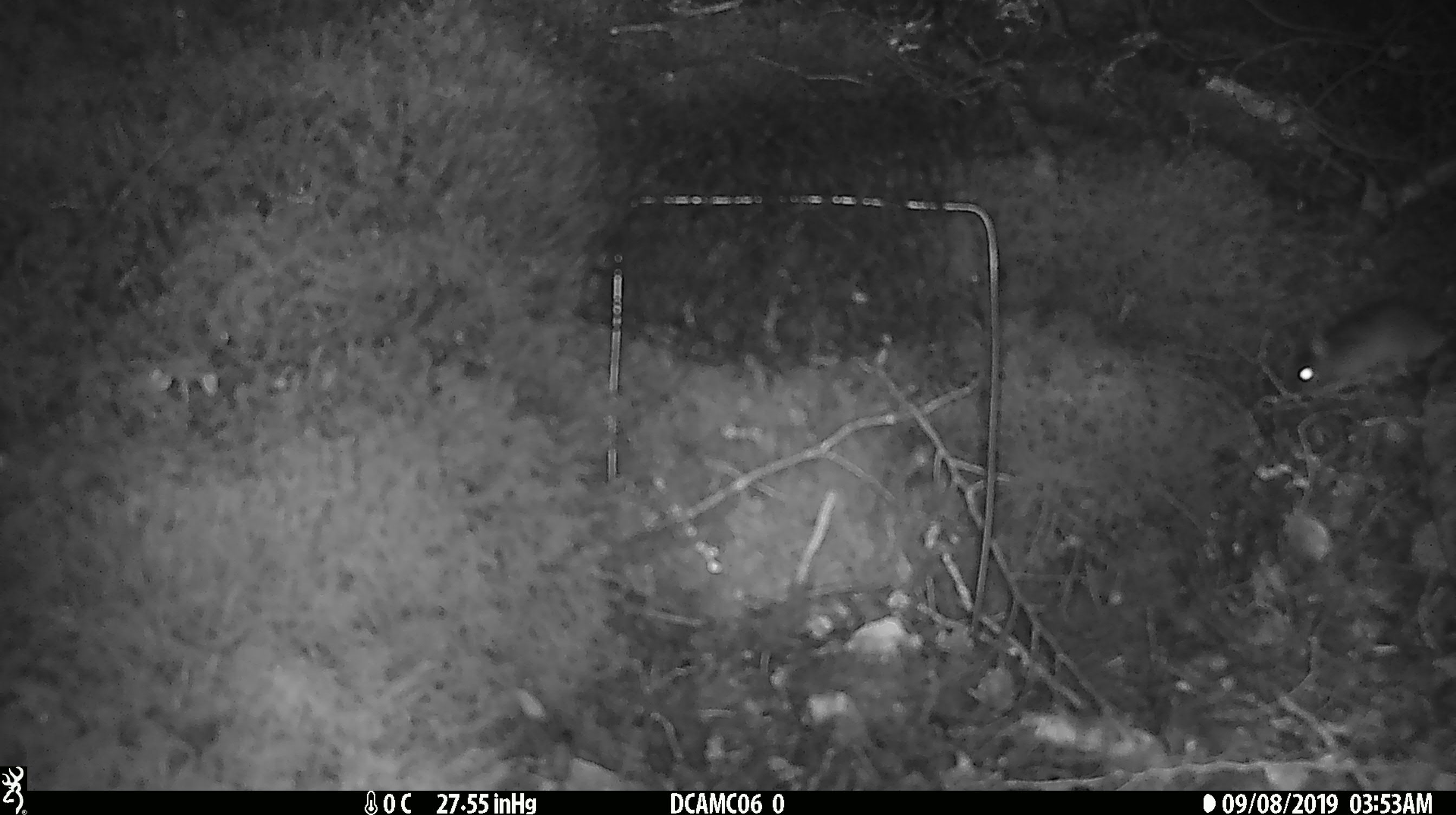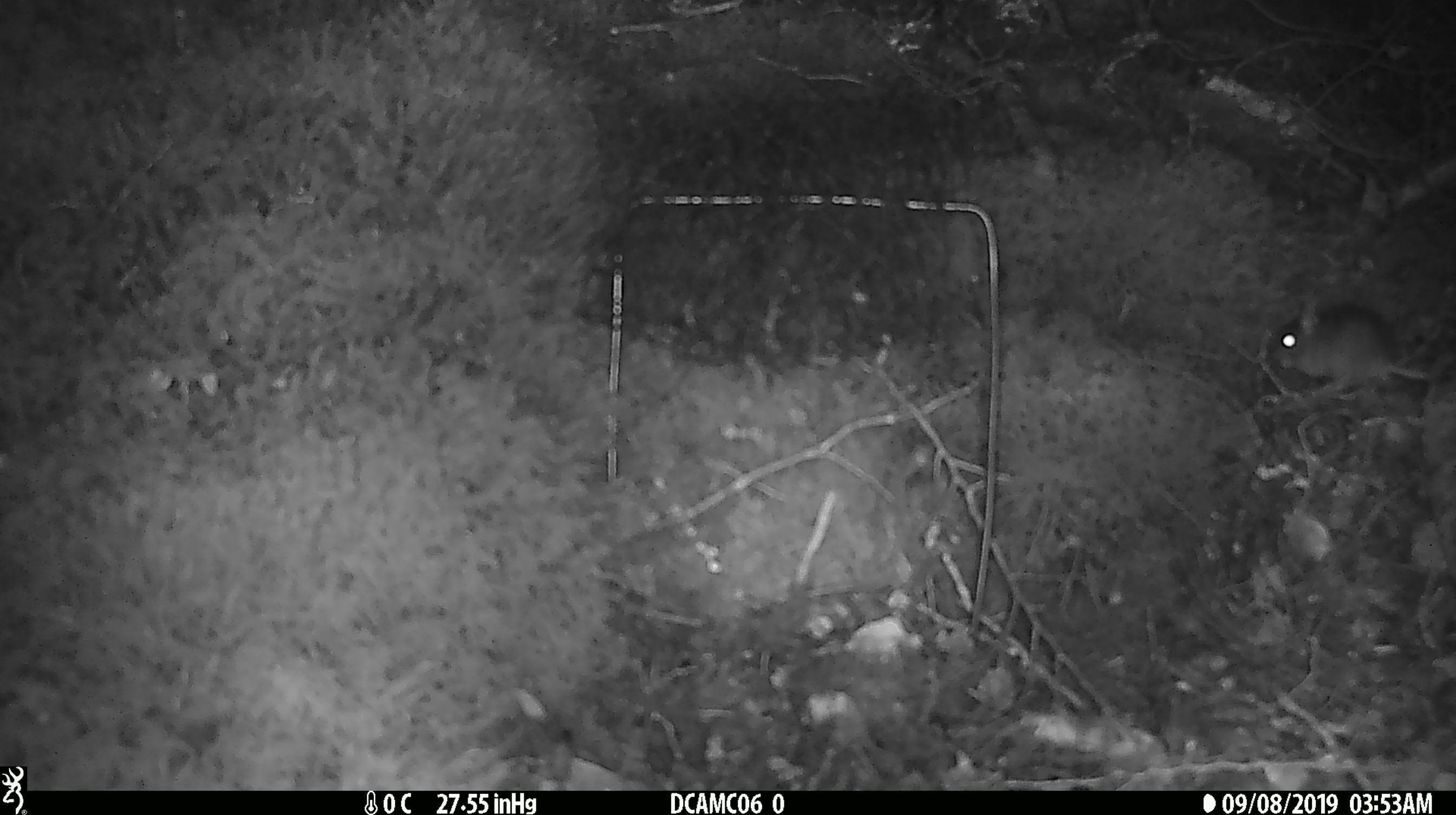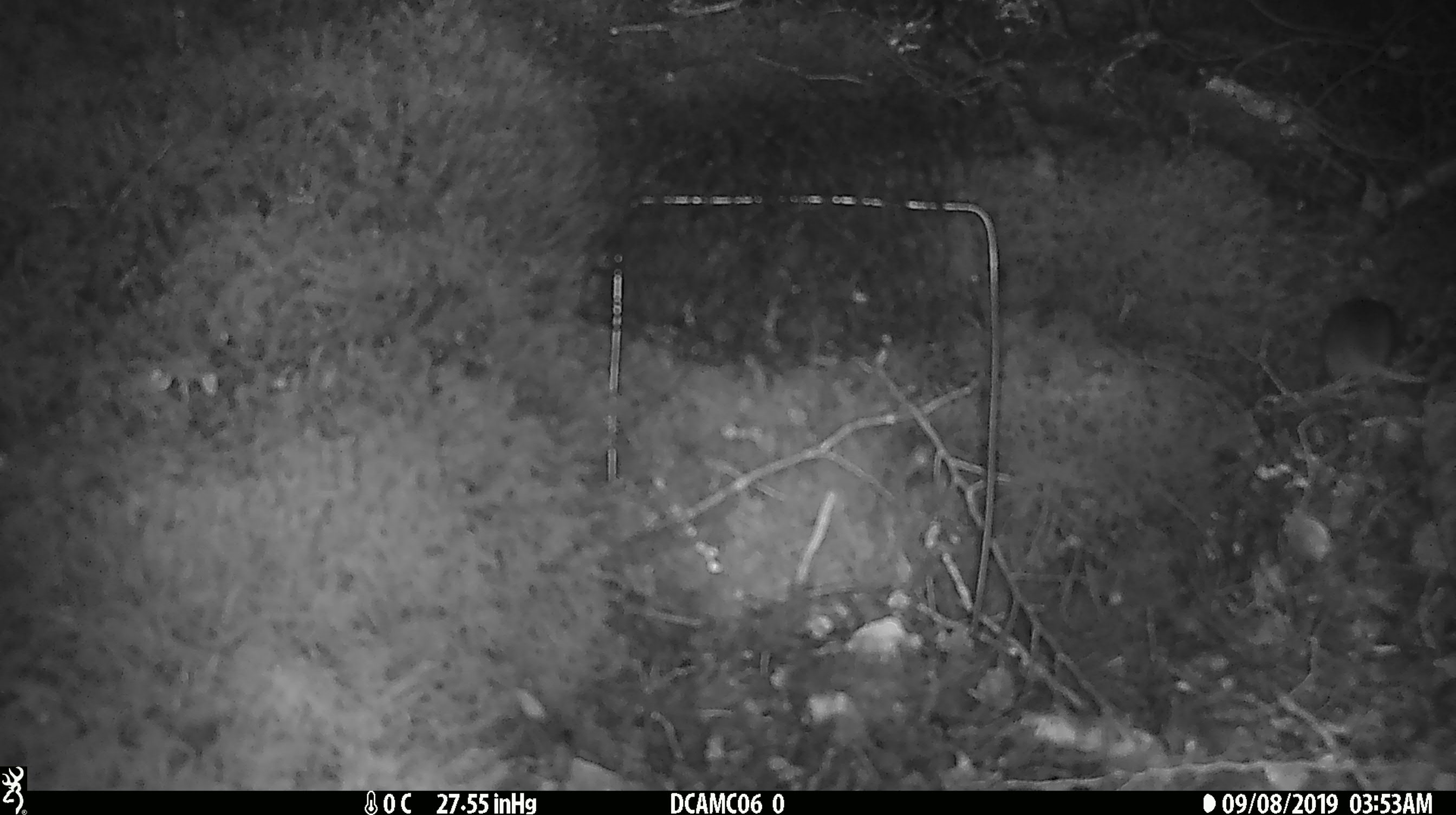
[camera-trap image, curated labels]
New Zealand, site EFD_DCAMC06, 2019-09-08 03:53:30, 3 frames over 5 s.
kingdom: Animalia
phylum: Chordata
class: Mammalia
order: Rodentia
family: Muridae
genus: Mus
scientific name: Mus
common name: mouse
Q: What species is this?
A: Mouse (Mus).